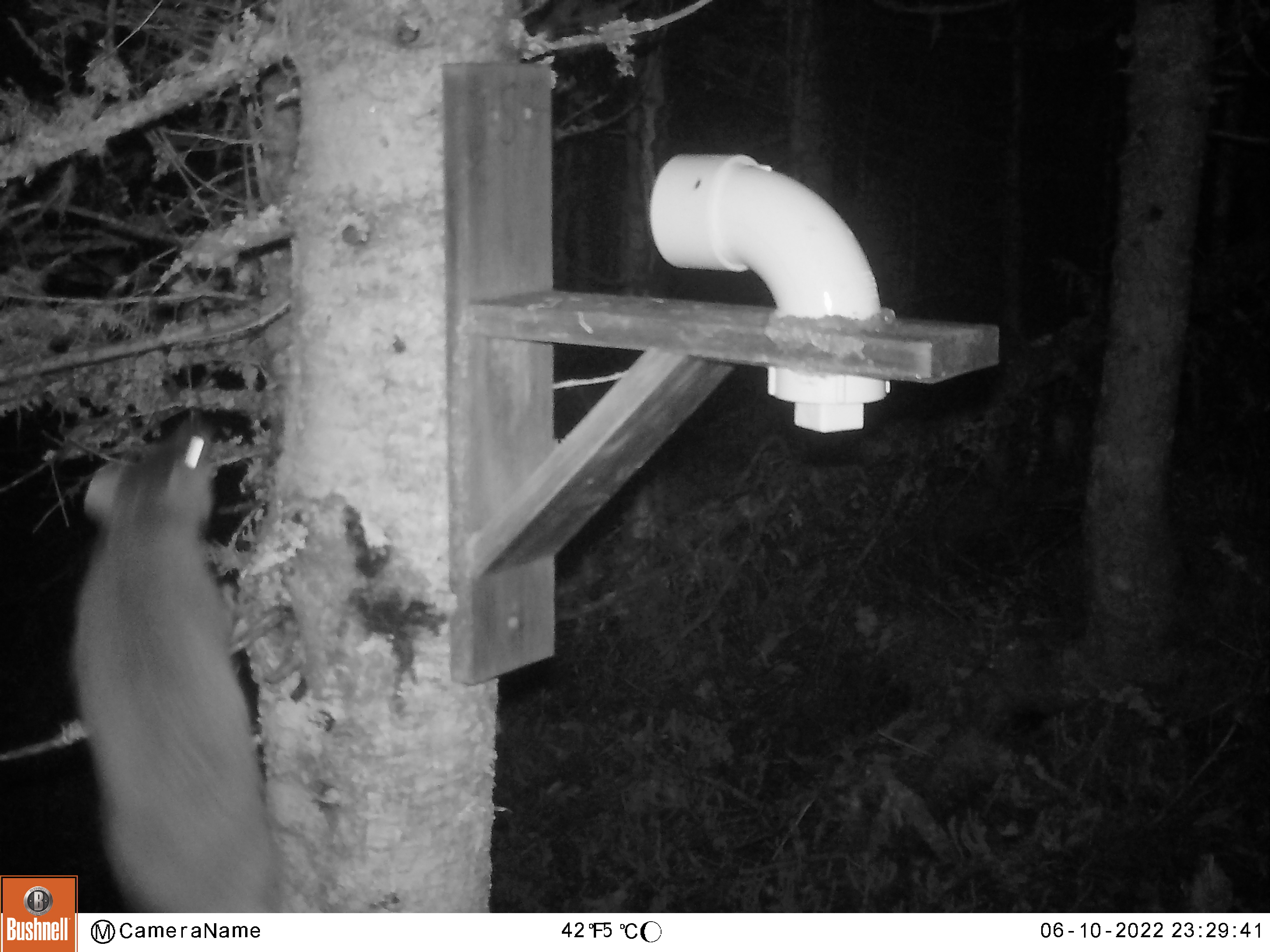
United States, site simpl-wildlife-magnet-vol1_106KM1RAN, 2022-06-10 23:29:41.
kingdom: Animalia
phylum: Chordata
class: Mammalia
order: Carnivora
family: Mustelidae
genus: Martes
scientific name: Martes americana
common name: american marten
American marten (Martes americana).